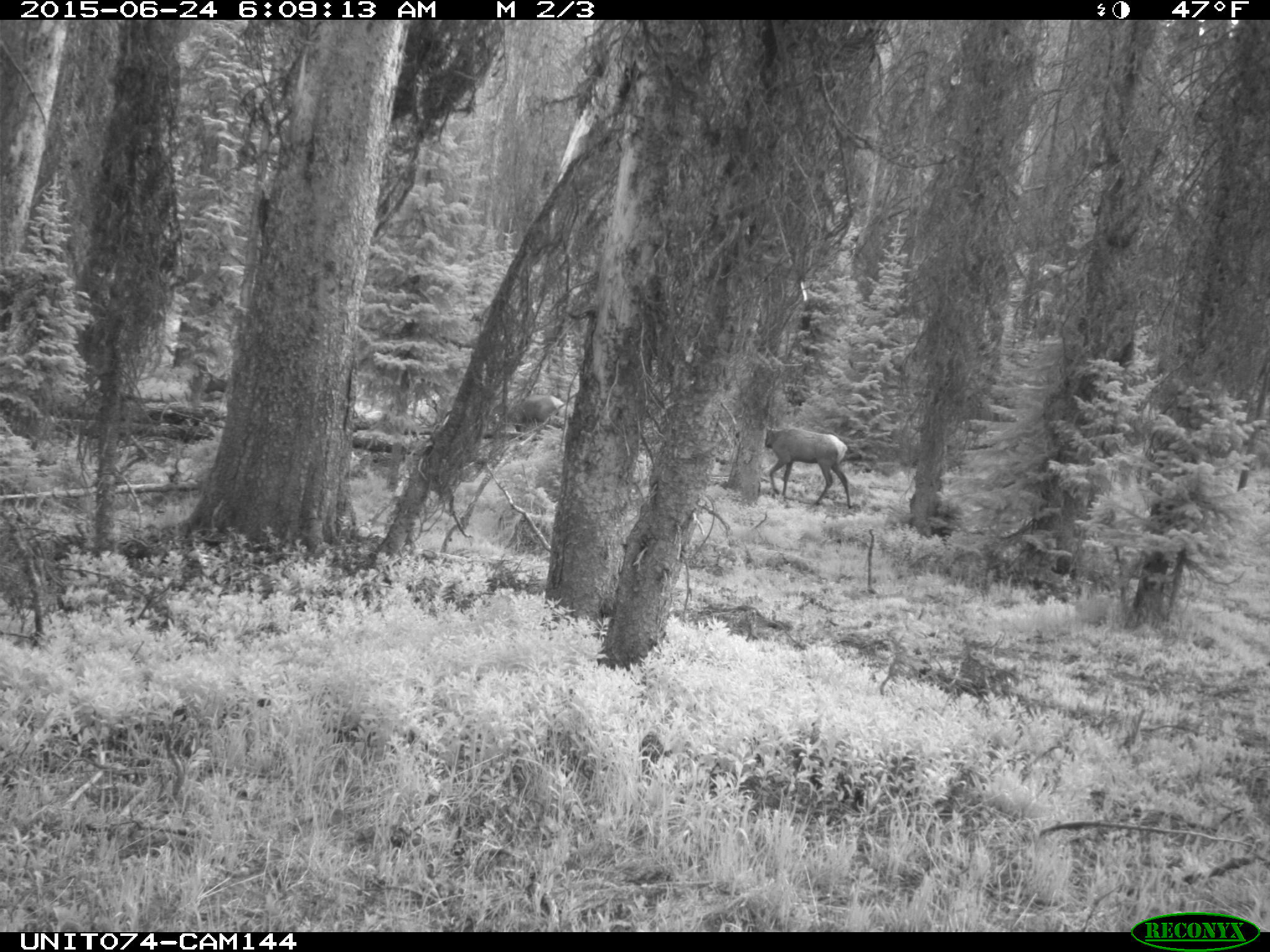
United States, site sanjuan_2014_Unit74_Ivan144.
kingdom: Animalia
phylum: Chordata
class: Mammalia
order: Artiodactyla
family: Cervidae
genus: Cervus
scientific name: Cervus elaphus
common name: red deer